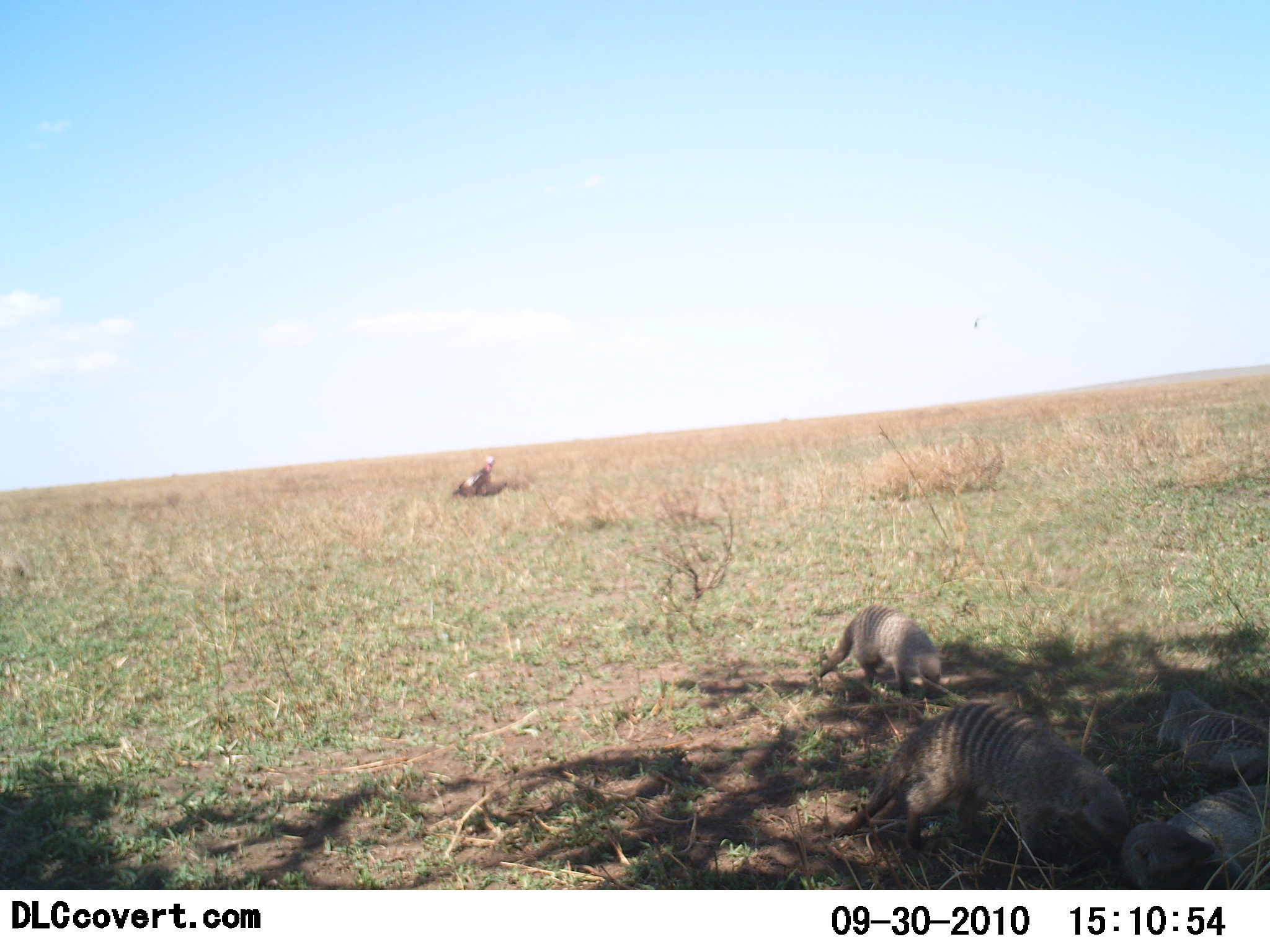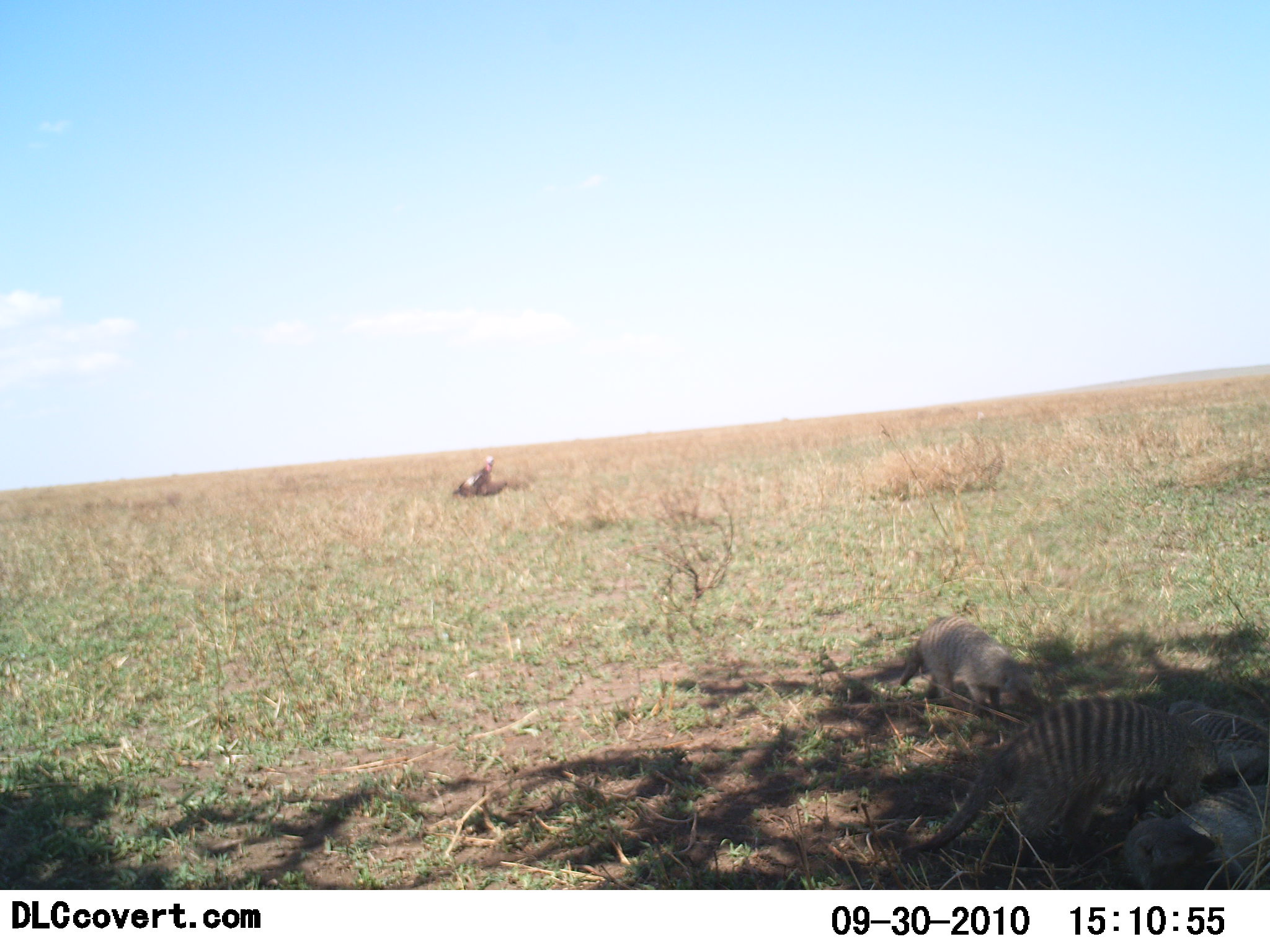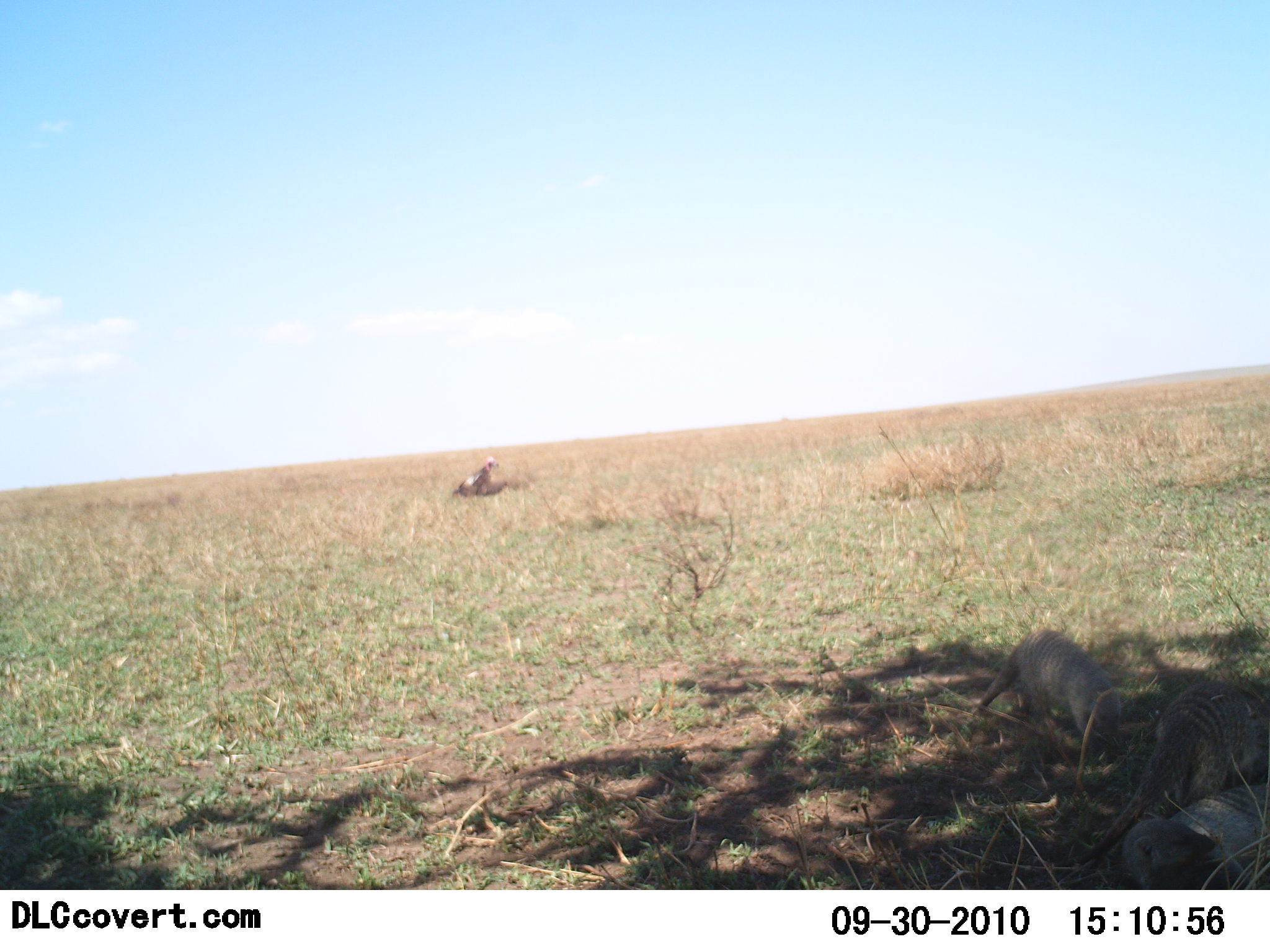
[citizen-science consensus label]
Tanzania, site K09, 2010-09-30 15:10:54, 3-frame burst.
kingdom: Animalia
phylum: Chordata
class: Mammalia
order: Carnivora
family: Herpestidae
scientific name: Herpestidae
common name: mongoose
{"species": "mongoose (Herpestidae)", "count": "3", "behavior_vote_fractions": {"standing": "27%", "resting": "45%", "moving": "82%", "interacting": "0%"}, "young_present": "0%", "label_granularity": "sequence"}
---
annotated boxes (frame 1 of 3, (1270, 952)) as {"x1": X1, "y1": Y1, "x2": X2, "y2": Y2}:
animal: {"x1": 834, "y1": 701, "x2": 1131, "y2": 879}; {"x1": 1120, "y1": 783, "x2": 1270, "y2": 889}; {"x1": 811, "y1": 606, "x2": 942, "y2": 698}; {"x1": 1157, "y1": 687, "x2": 1269, "y2": 790}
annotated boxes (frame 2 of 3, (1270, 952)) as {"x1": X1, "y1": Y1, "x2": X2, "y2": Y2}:
animal: {"x1": 899, "y1": 699, "x2": 1221, "y2": 861}; {"x1": 1121, "y1": 778, "x2": 1269, "y2": 889}; {"x1": 898, "y1": 615, "x2": 1043, "y2": 720}; {"x1": 1163, "y1": 700, "x2": 1270, "y2": 782}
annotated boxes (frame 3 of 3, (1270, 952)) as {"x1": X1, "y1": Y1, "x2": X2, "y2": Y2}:
animal: {"x1": 1075, "y1": 689, "x2": 1269, "y2": 868}; {"x1": 977, "y1": 628, "x2": 1121, "y2": 763}; {"x1": 1119, "y1": 783, "x2": 1270, "y2": 889}